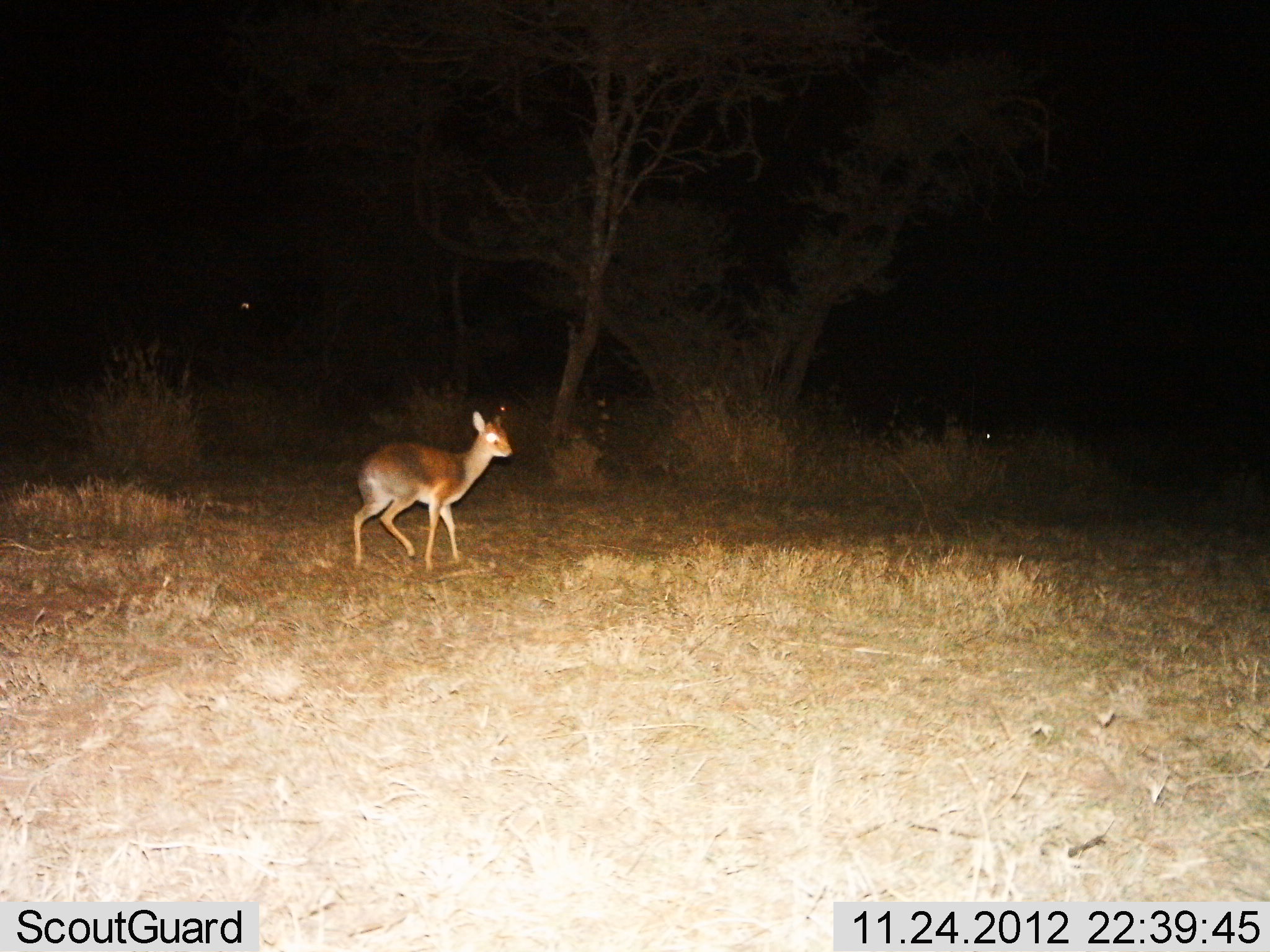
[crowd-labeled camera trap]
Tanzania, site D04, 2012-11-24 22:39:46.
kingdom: Animalia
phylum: Chordata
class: Mammalia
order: Artiodactyla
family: Bovidae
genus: Madoqua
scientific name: Madoqua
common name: dikdik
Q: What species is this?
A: Dikdik (Madoqua).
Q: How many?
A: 1.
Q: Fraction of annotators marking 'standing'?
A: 43%.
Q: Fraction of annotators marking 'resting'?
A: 3%.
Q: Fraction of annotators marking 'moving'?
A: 60%.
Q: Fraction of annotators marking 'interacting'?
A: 0%.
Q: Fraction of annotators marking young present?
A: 0%.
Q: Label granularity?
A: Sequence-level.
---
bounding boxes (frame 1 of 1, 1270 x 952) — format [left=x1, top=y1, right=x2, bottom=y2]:
animal: [left=353, top=403, right=512, bottom=568]